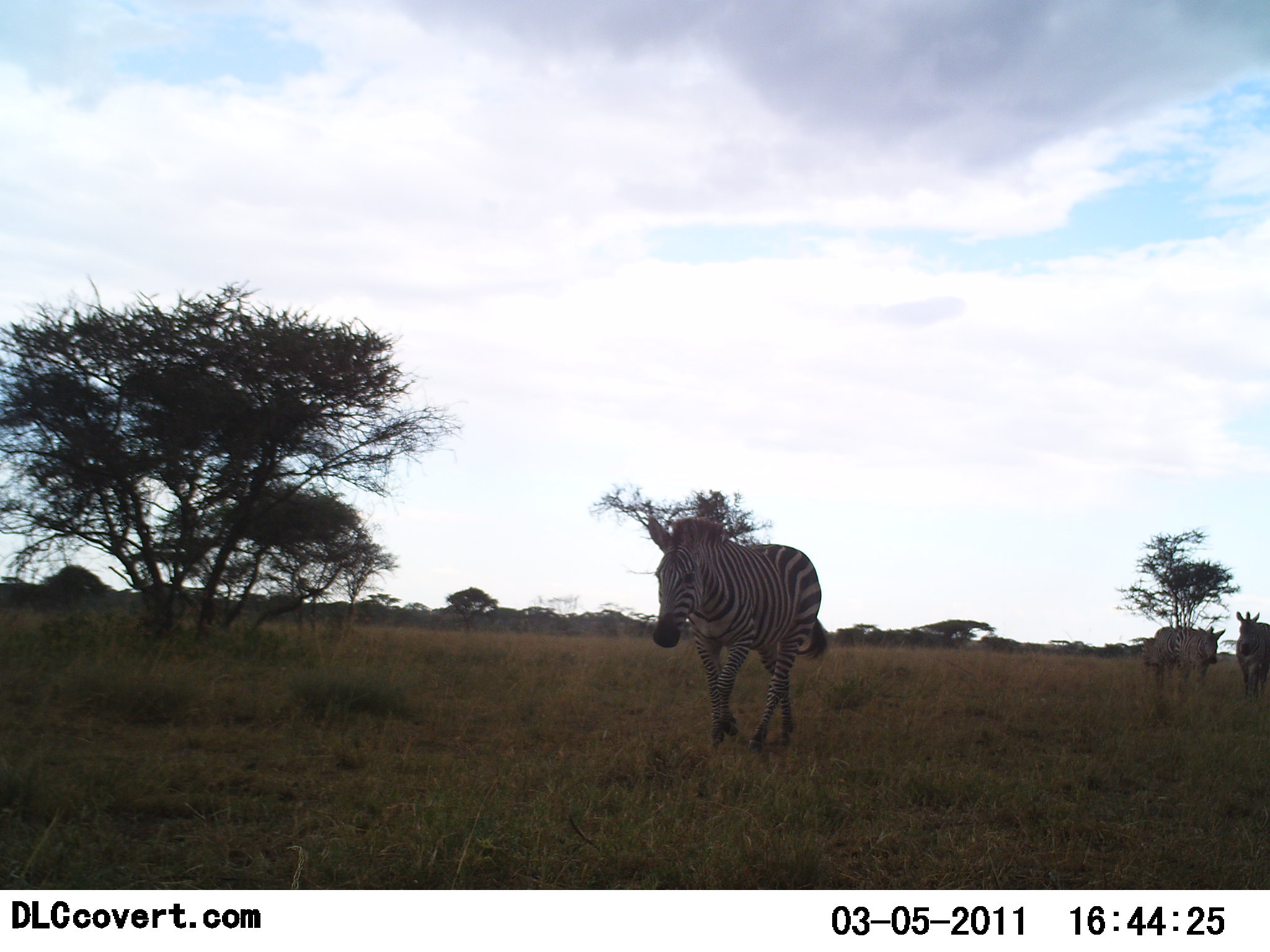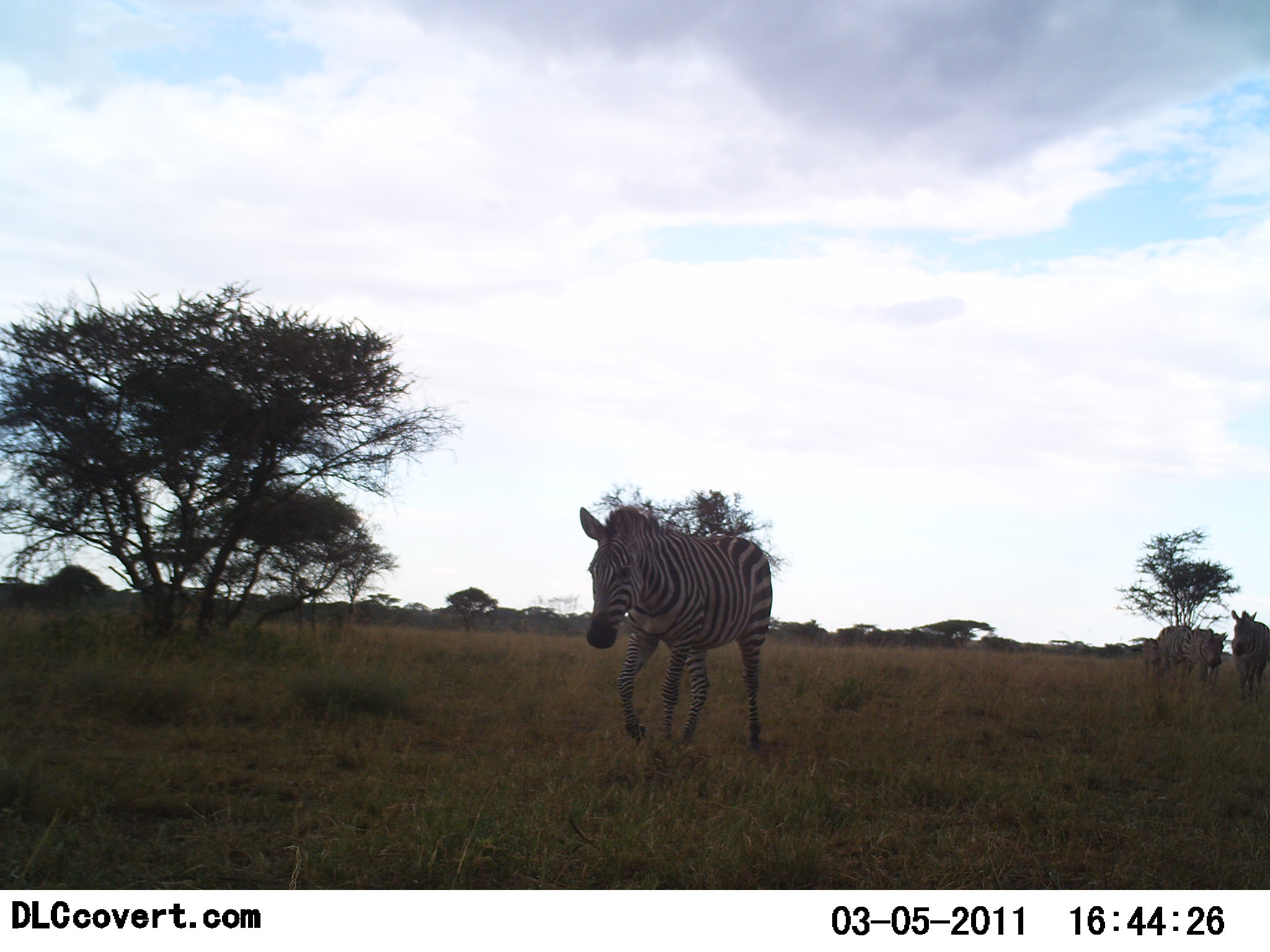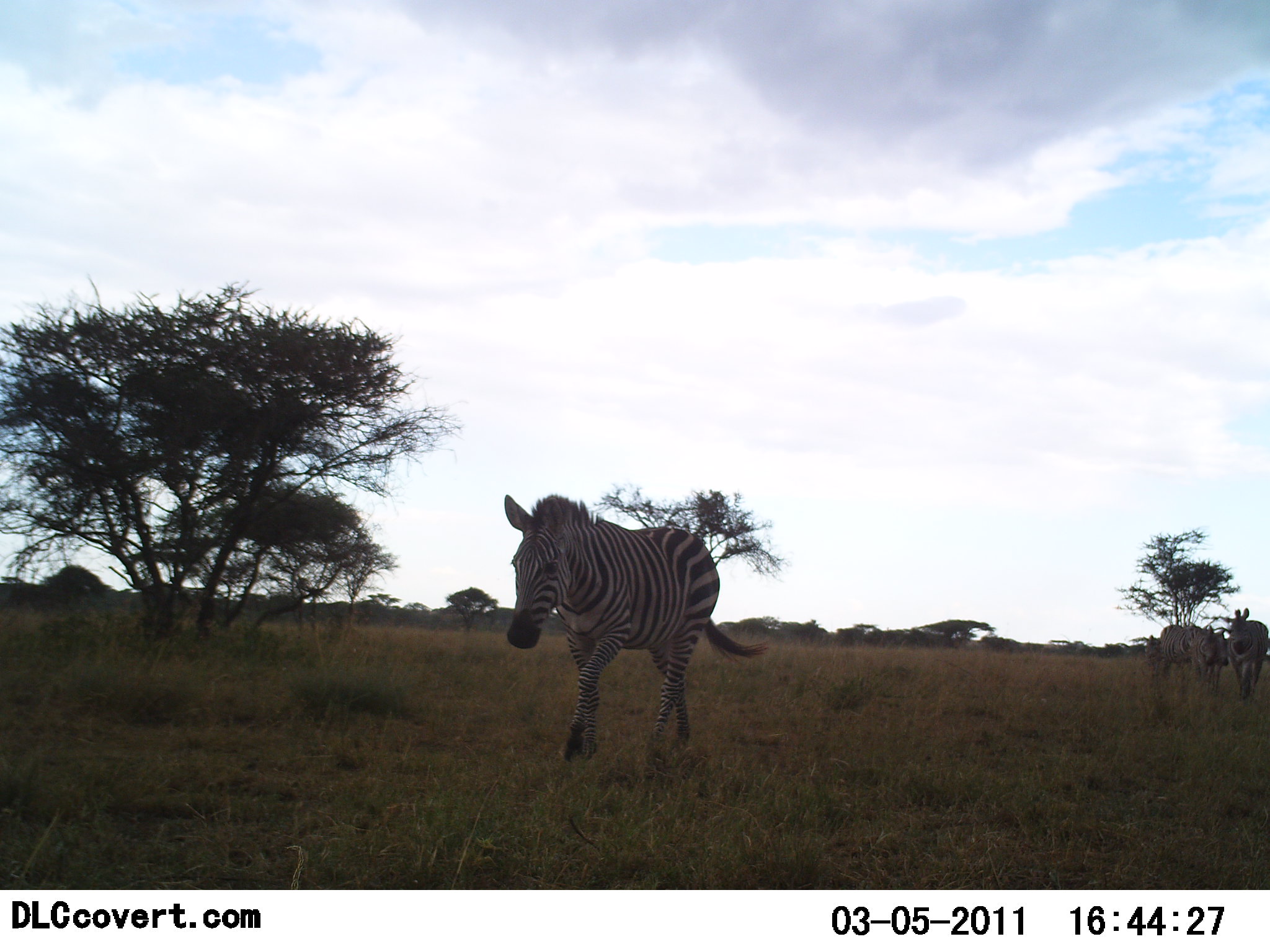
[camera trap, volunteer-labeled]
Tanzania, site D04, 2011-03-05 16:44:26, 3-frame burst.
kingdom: Animalia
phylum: Chordata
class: Mammalia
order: Perissodactyla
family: Equidae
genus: Equus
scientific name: Equus quagga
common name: plains zebra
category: zebra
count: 4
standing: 10%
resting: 0%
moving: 100%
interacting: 0%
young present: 0%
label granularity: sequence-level